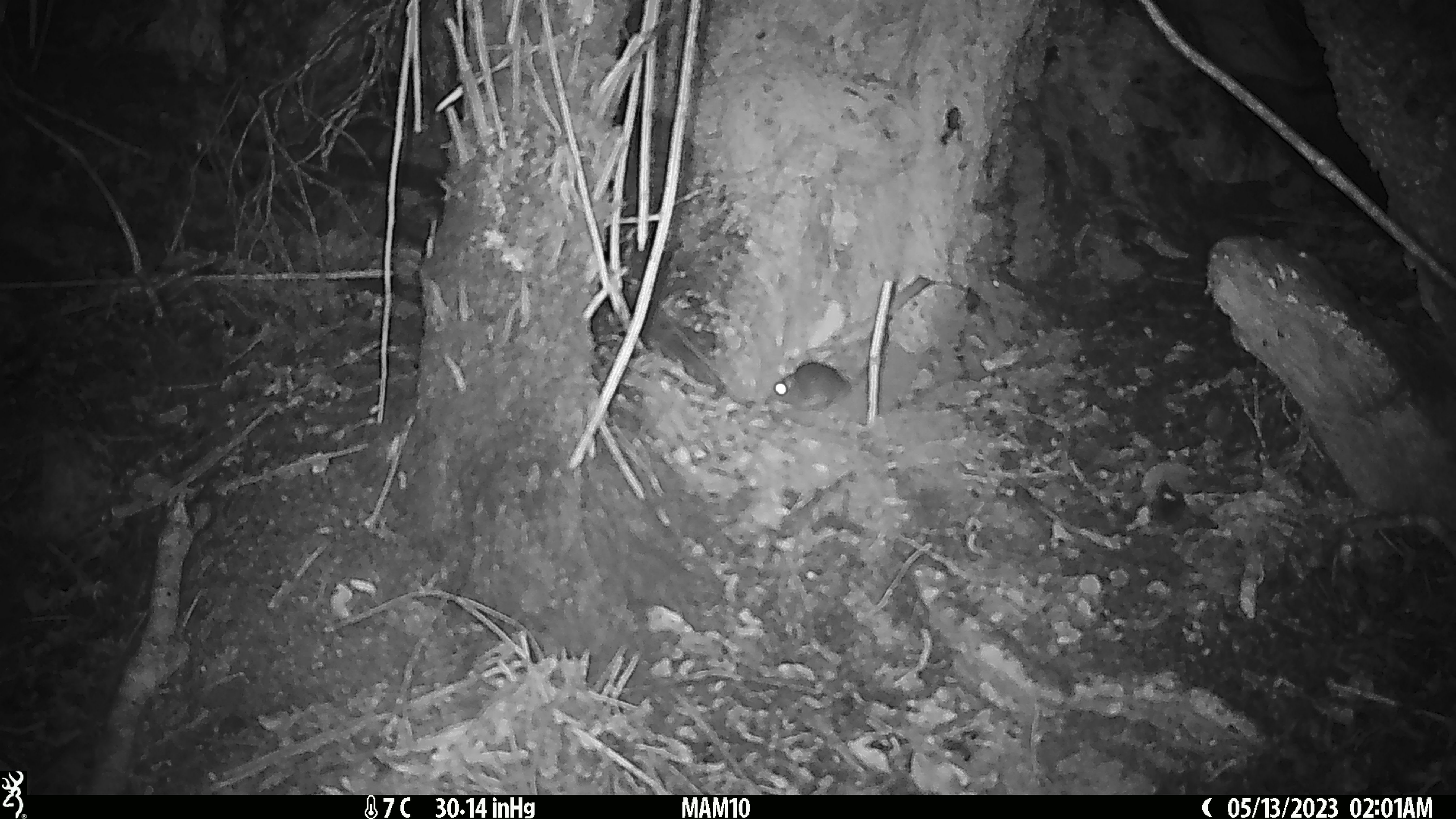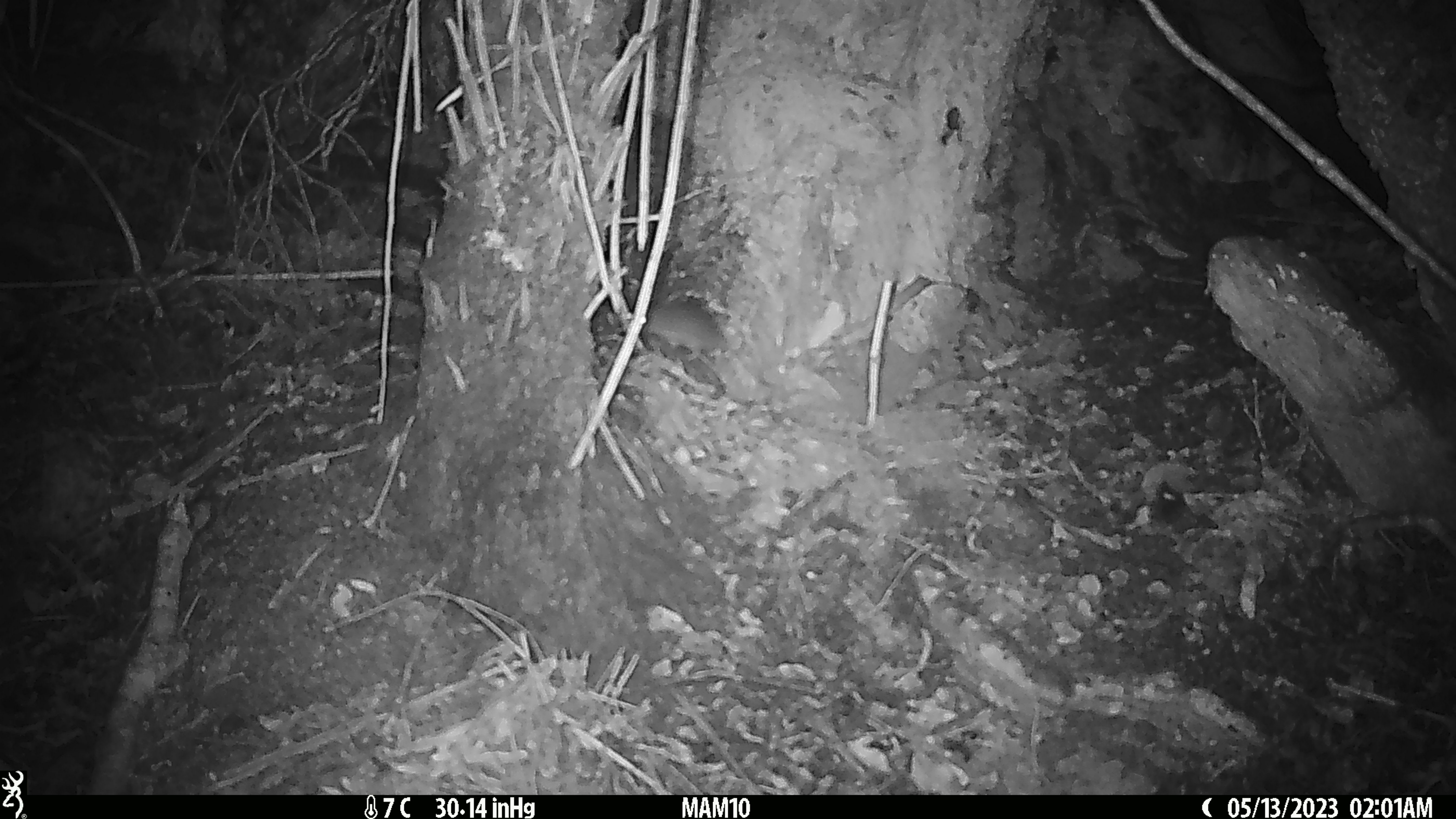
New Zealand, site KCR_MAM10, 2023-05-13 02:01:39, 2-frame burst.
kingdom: Animalia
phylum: Chordata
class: Mammalia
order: Rodentia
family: Muridae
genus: Rattus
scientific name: Rattus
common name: rat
Rat (Rattus).